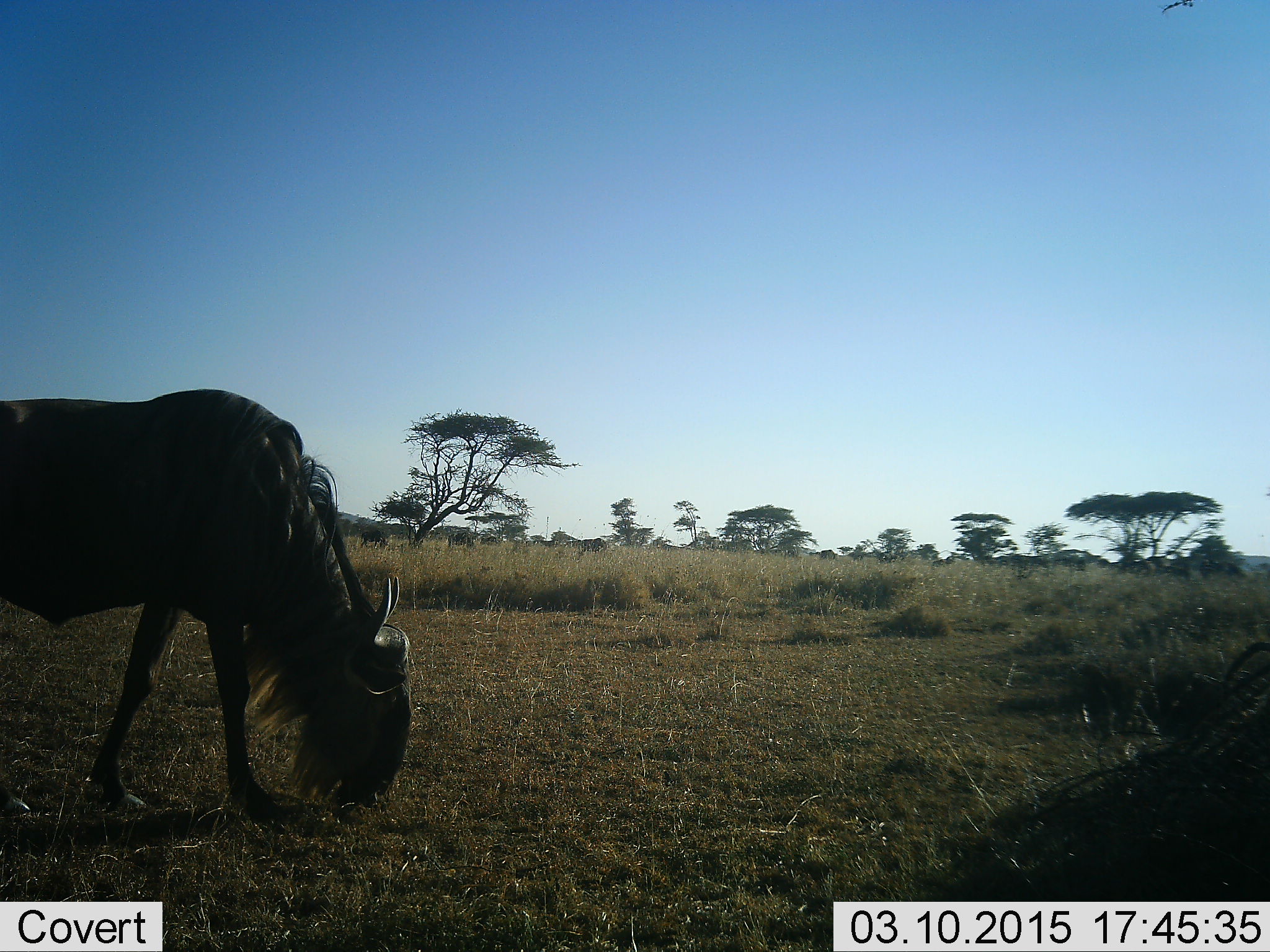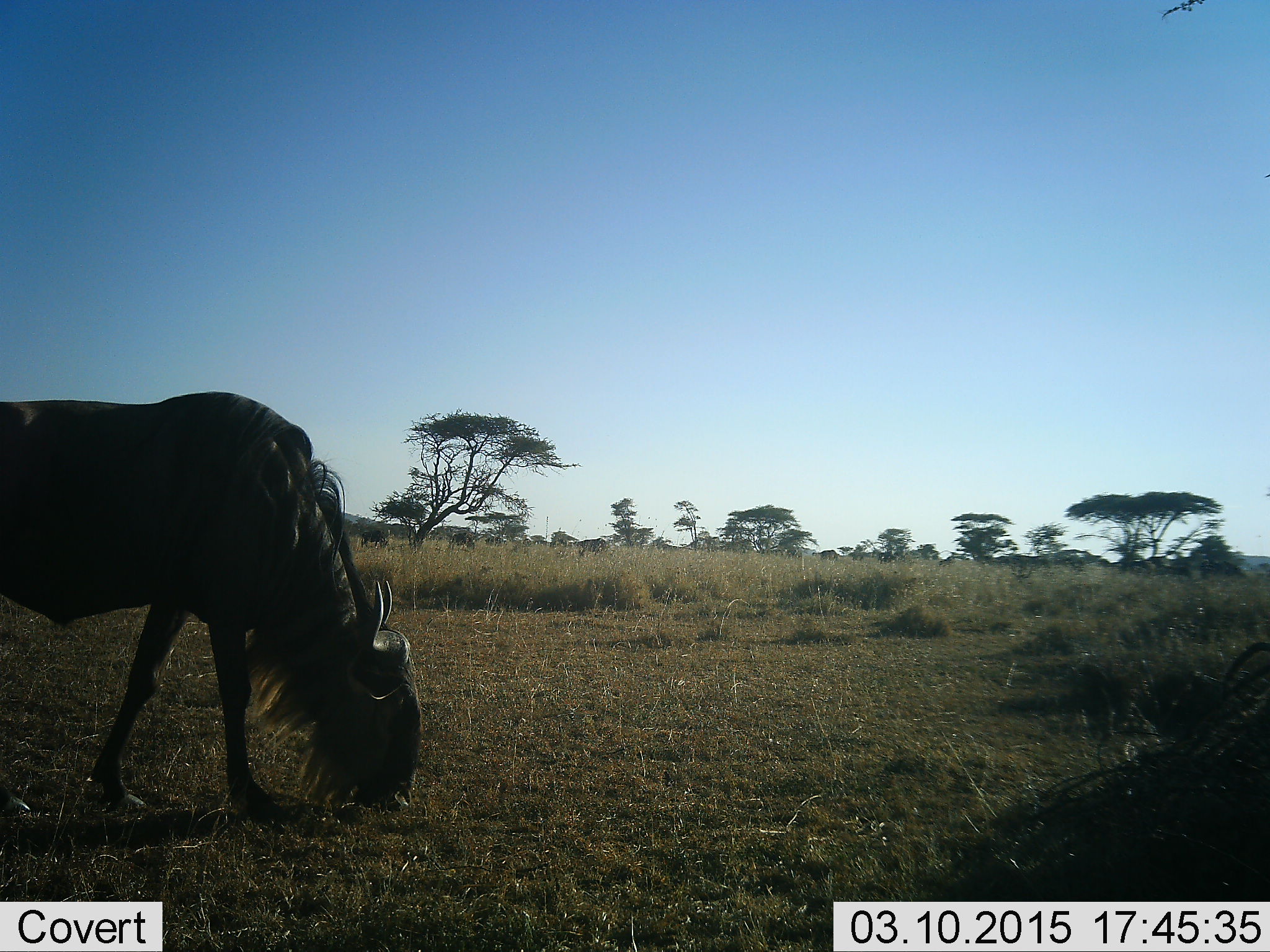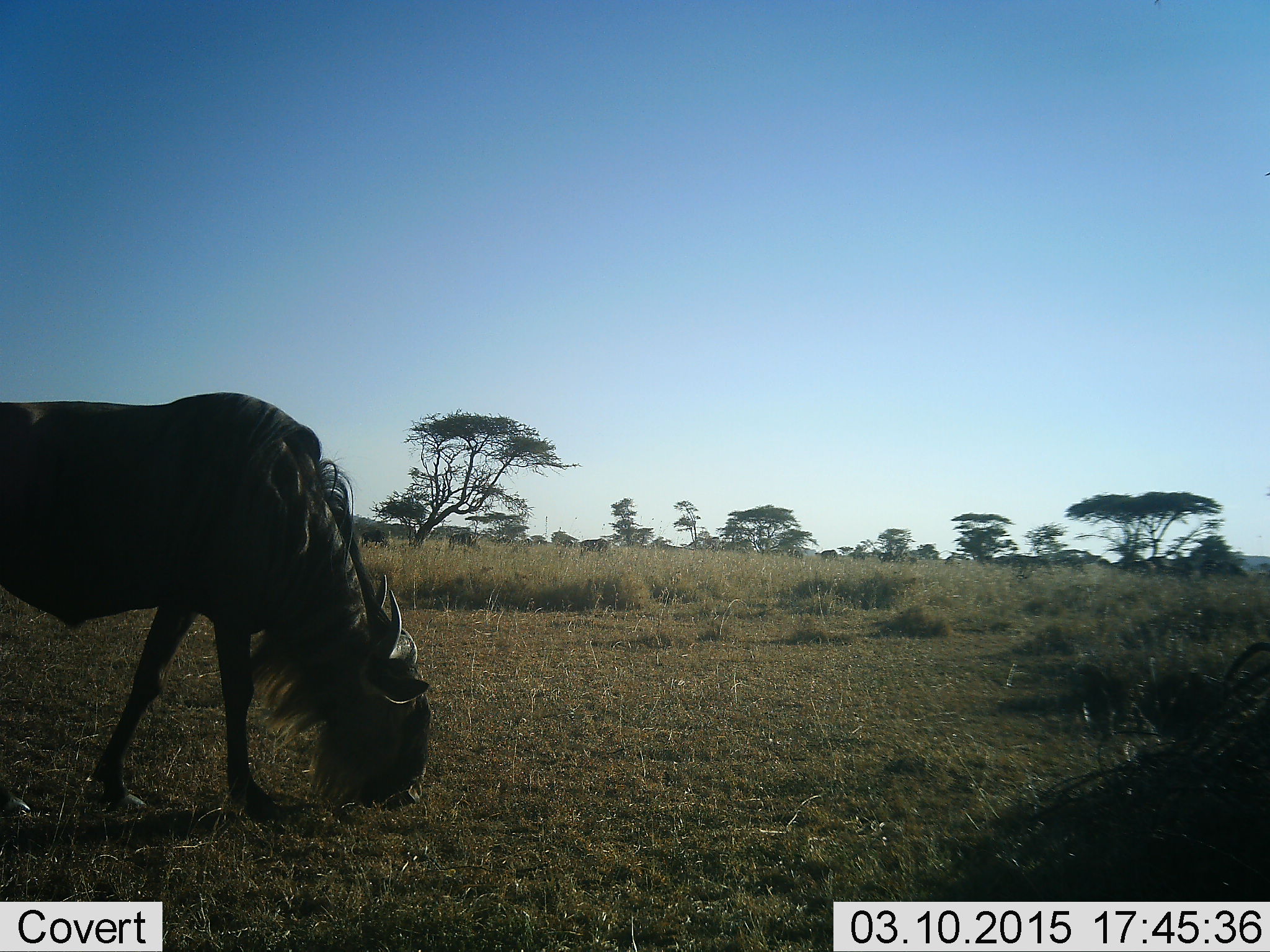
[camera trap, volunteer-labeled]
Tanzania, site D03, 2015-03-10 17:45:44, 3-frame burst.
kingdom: Animalia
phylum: Chordata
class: Mammalia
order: Artiodactyla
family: Bovidae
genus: Connochaetes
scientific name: Connochaetes taurinus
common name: blue wildebeest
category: wildebeest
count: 1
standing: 20%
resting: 0%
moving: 10%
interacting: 0%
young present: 0%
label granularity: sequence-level